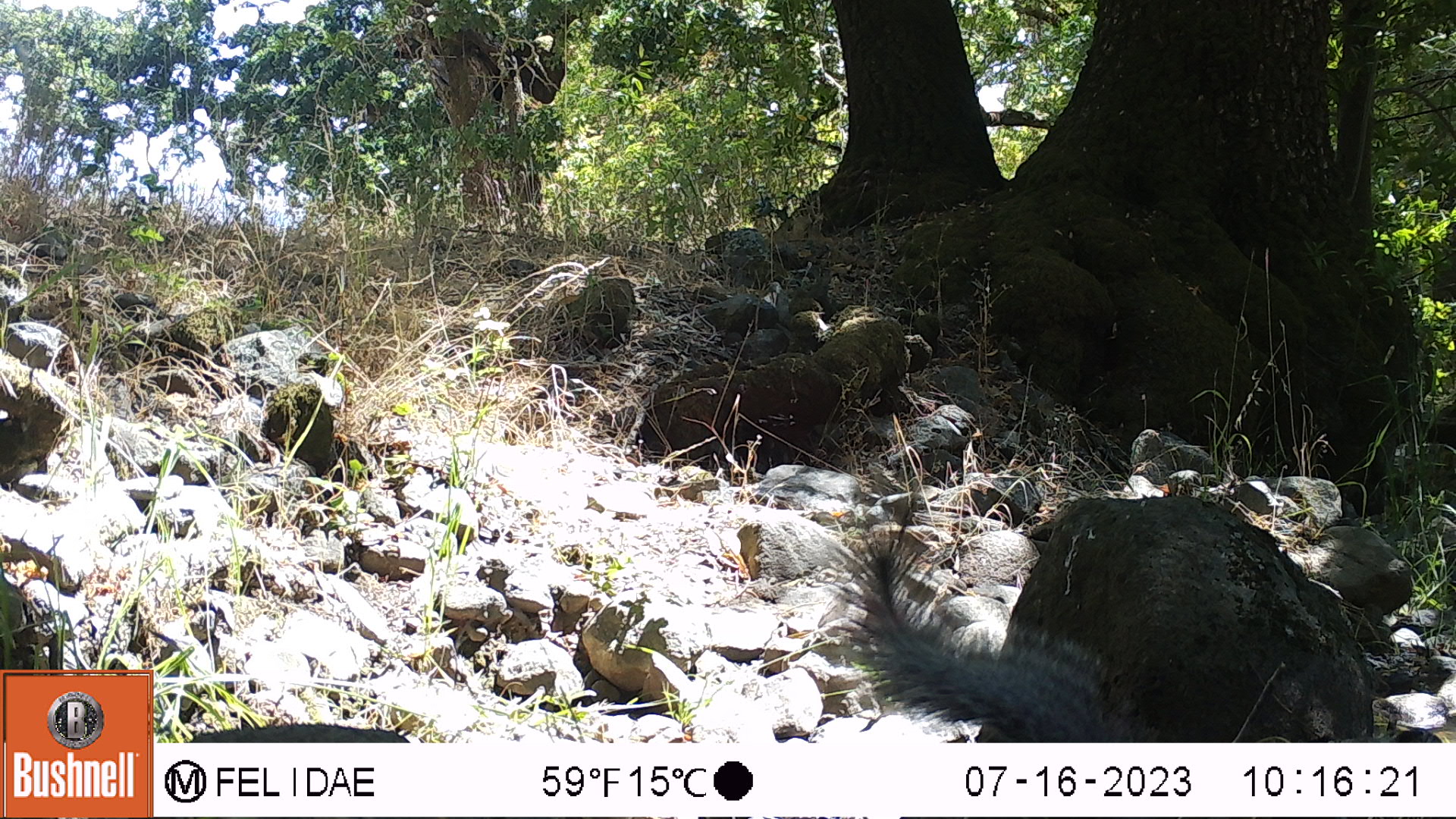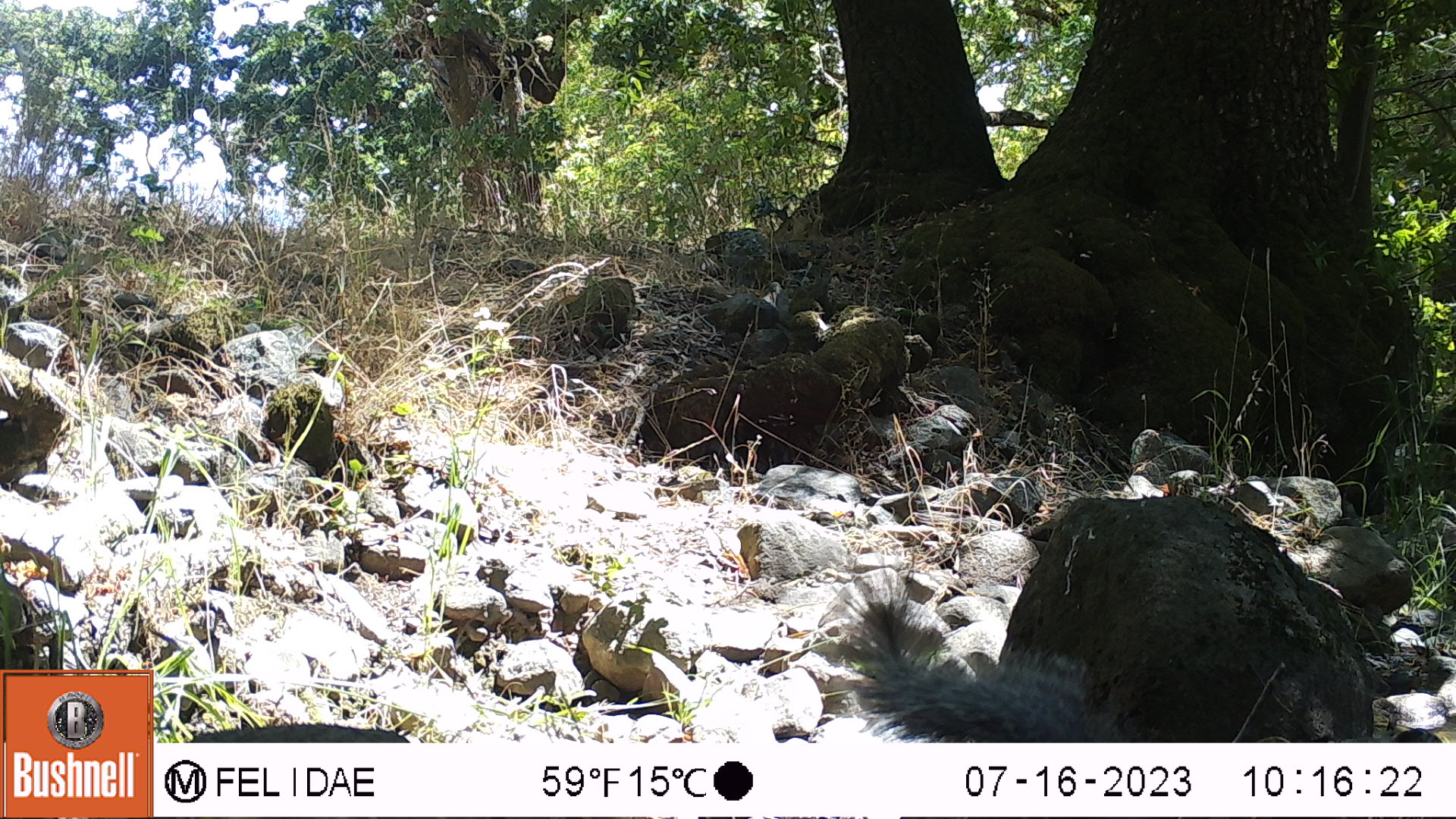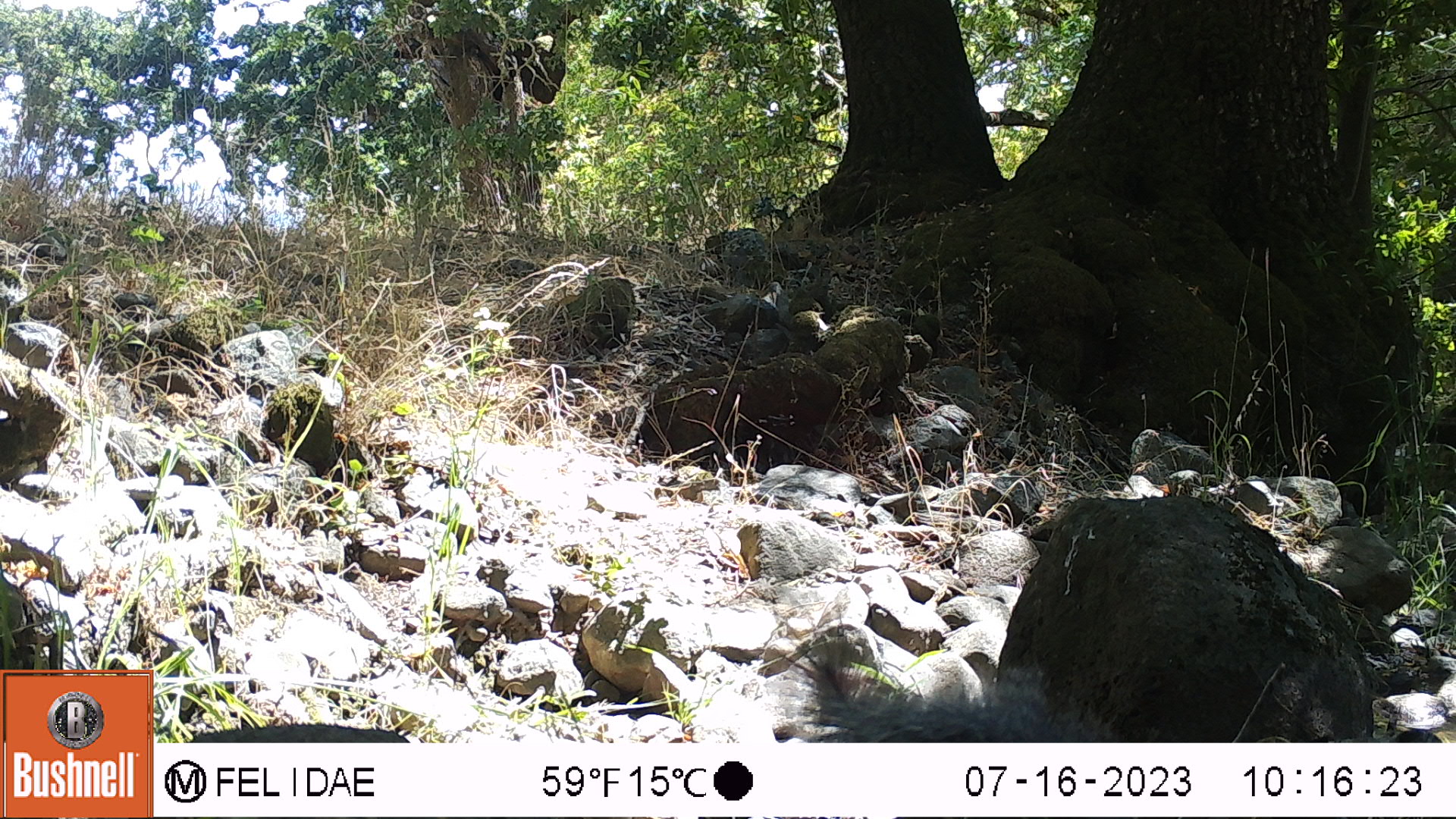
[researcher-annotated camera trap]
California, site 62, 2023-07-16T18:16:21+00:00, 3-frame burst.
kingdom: Animalia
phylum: Chordata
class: Mammalia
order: Rodentia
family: Sciuridae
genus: Sciurus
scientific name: Sciurus griseus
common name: western gray squirrel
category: western grey squirrel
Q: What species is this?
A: Western grey squirrel (western gray squirrel) (Sciurus griseus).